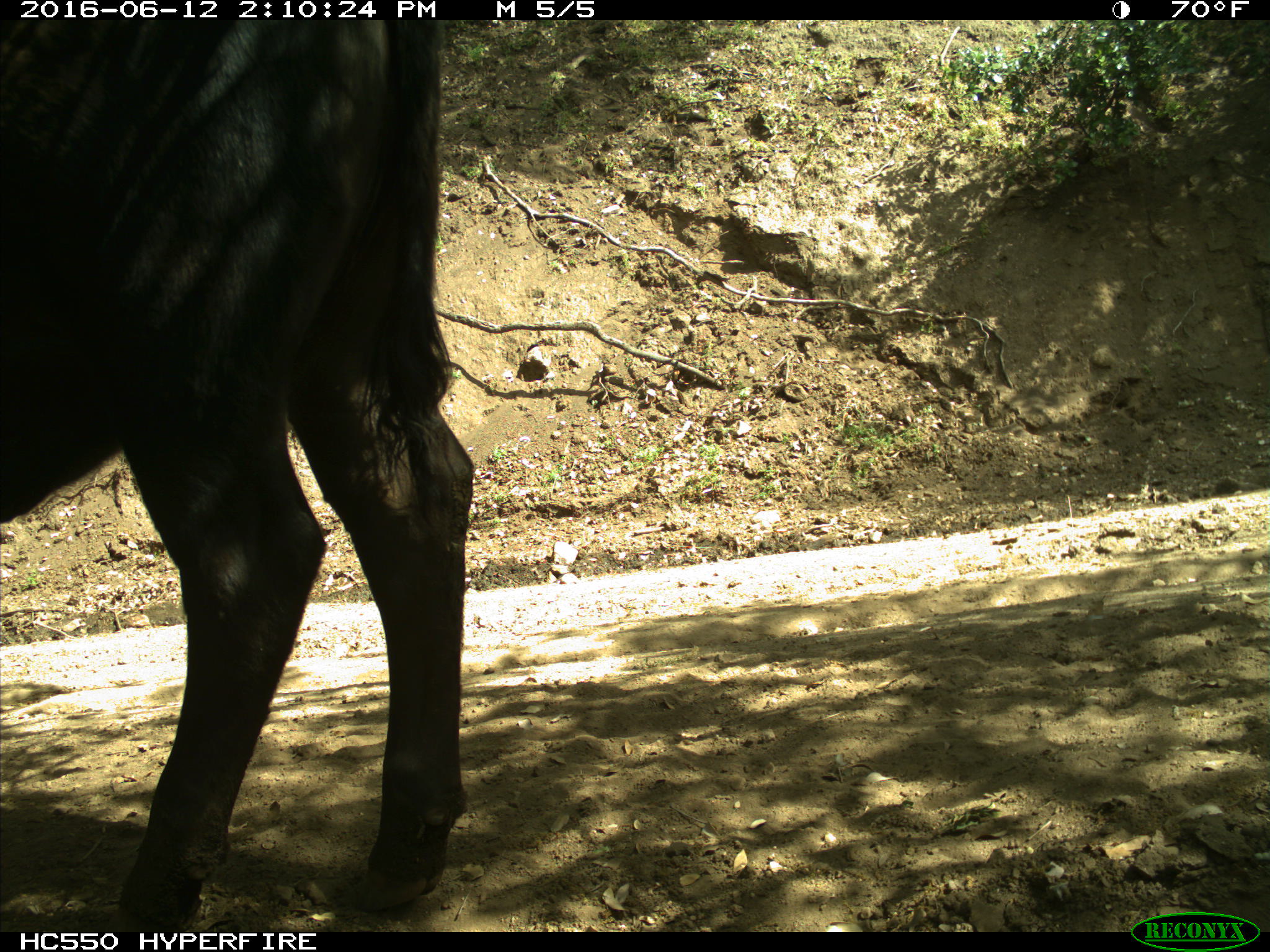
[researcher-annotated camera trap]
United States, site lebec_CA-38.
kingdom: Animalia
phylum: Chordata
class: Mammalia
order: Artiodactyla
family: Bovidae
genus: Bos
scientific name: Bos taurus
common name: domestic cow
Bos taurus (domestic cow).